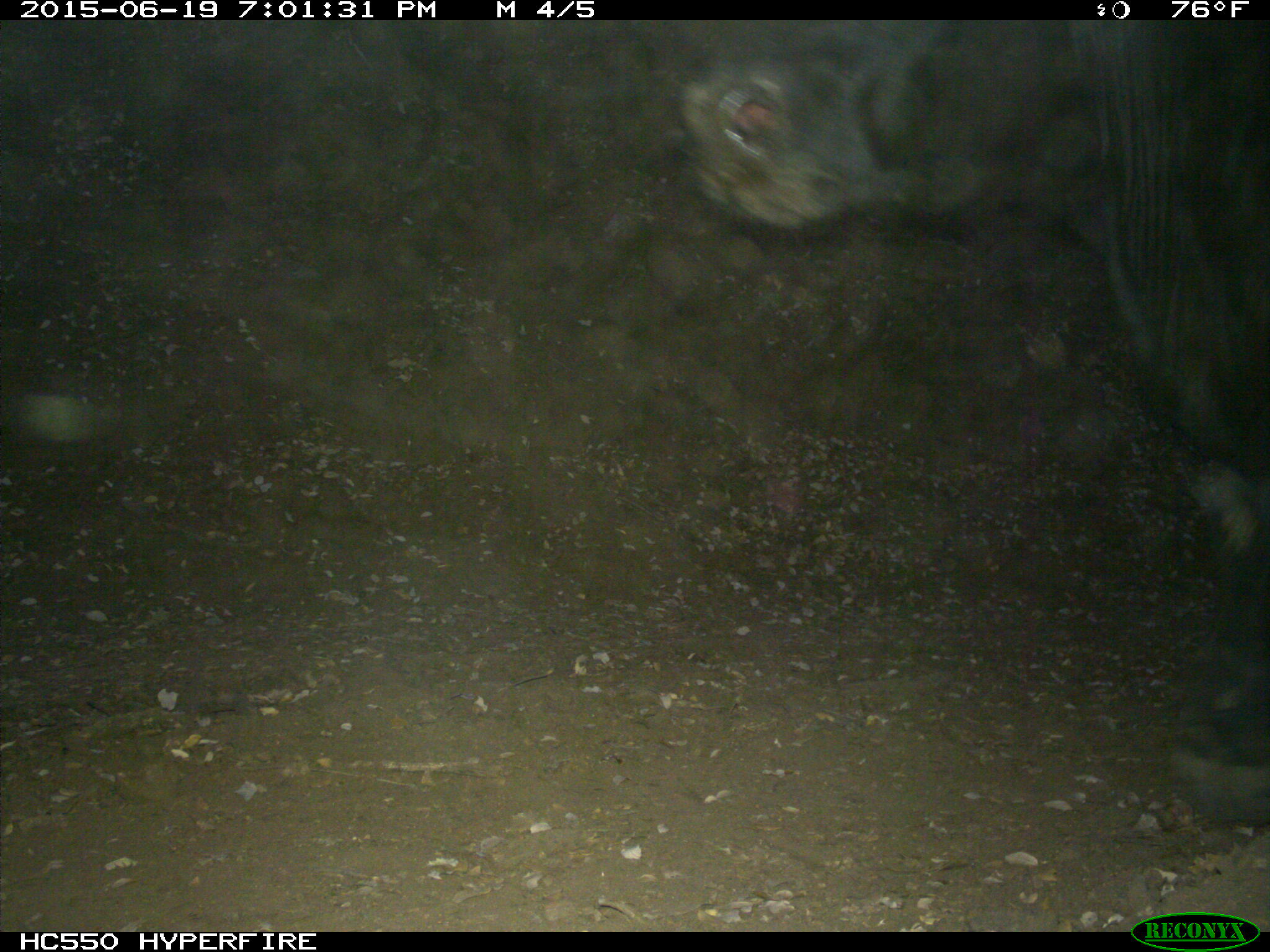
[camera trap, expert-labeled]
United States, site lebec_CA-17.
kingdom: Animalia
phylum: Chordata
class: Mammalia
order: Artiodactyla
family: Bovidae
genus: Bos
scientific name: Bos taurus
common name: domestic cow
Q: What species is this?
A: Bos taurus (domestic cow).